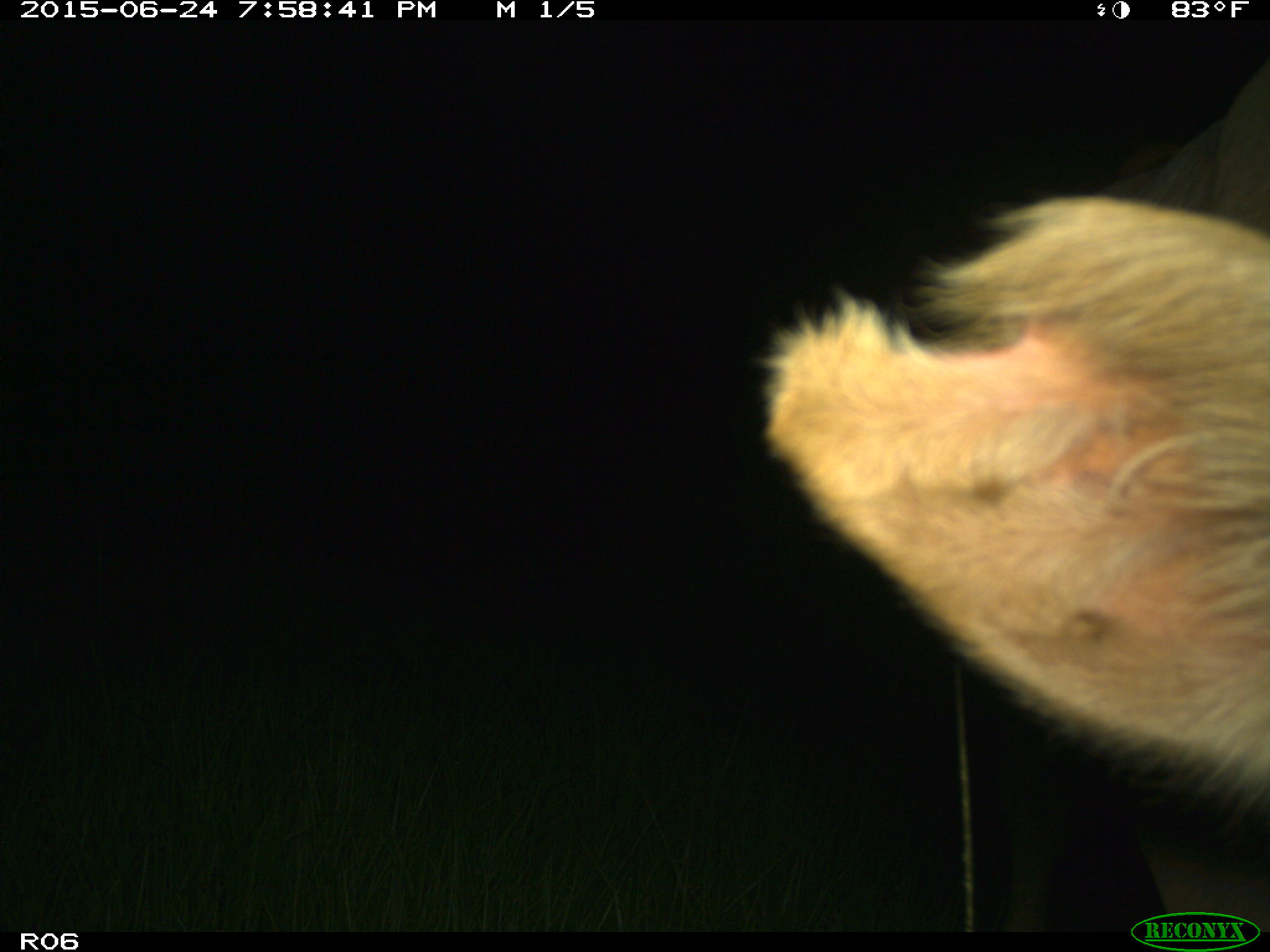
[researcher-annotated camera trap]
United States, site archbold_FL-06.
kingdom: Animalia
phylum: Chordata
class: Mammalia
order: Artiodactyla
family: Bovidae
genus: Bos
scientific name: Bos taurus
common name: domestic cow